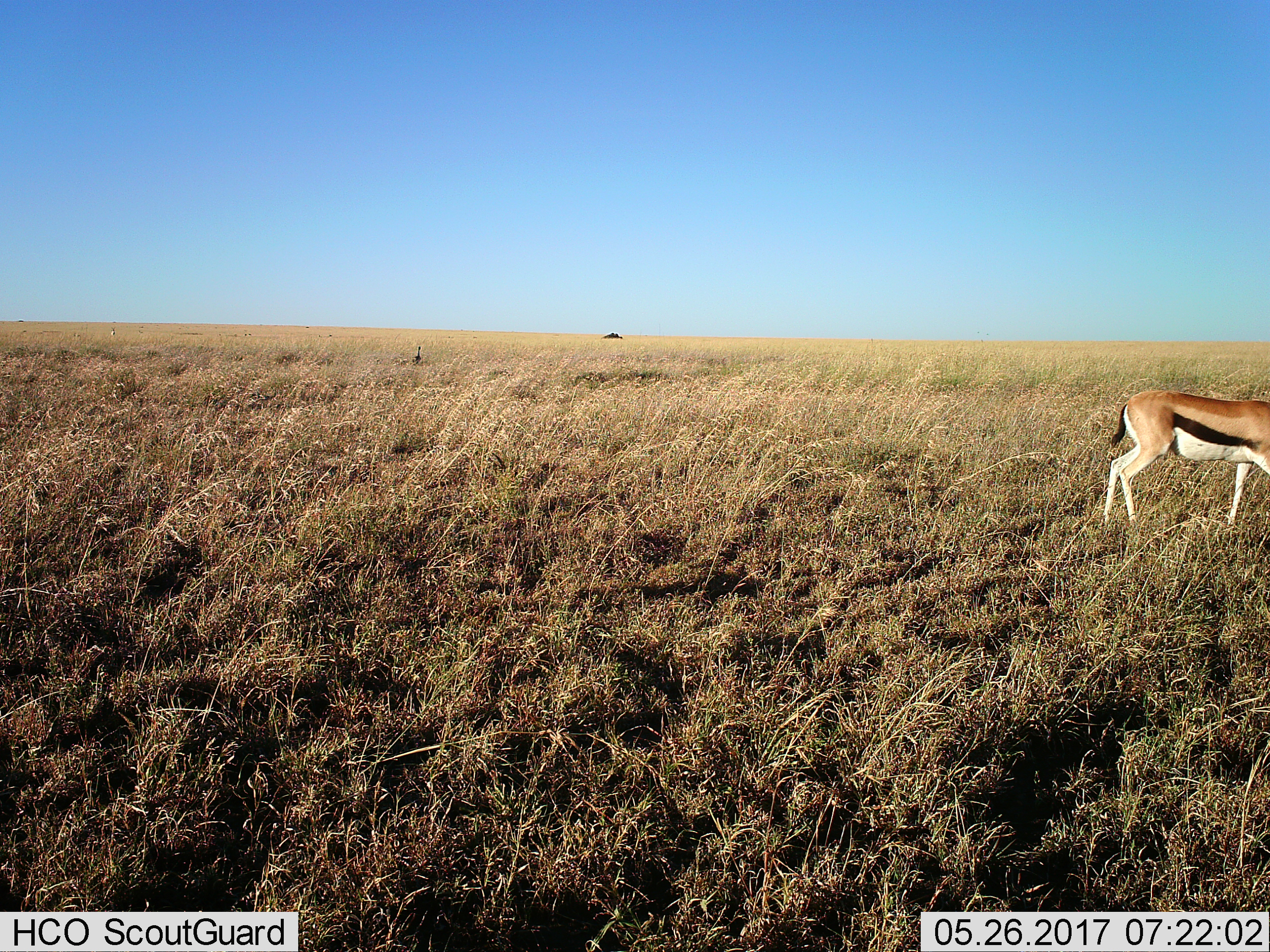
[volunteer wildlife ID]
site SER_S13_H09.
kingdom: Animalia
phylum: Chordata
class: Mammalia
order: Artiodactyla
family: Bovidae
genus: Eudorcas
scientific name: Eudorcas thomsonii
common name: thomson's gazelle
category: gazellethomsons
Gazellethomsons (thomson's gazelle) (Eudorcas thomsonii), count 1. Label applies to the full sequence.